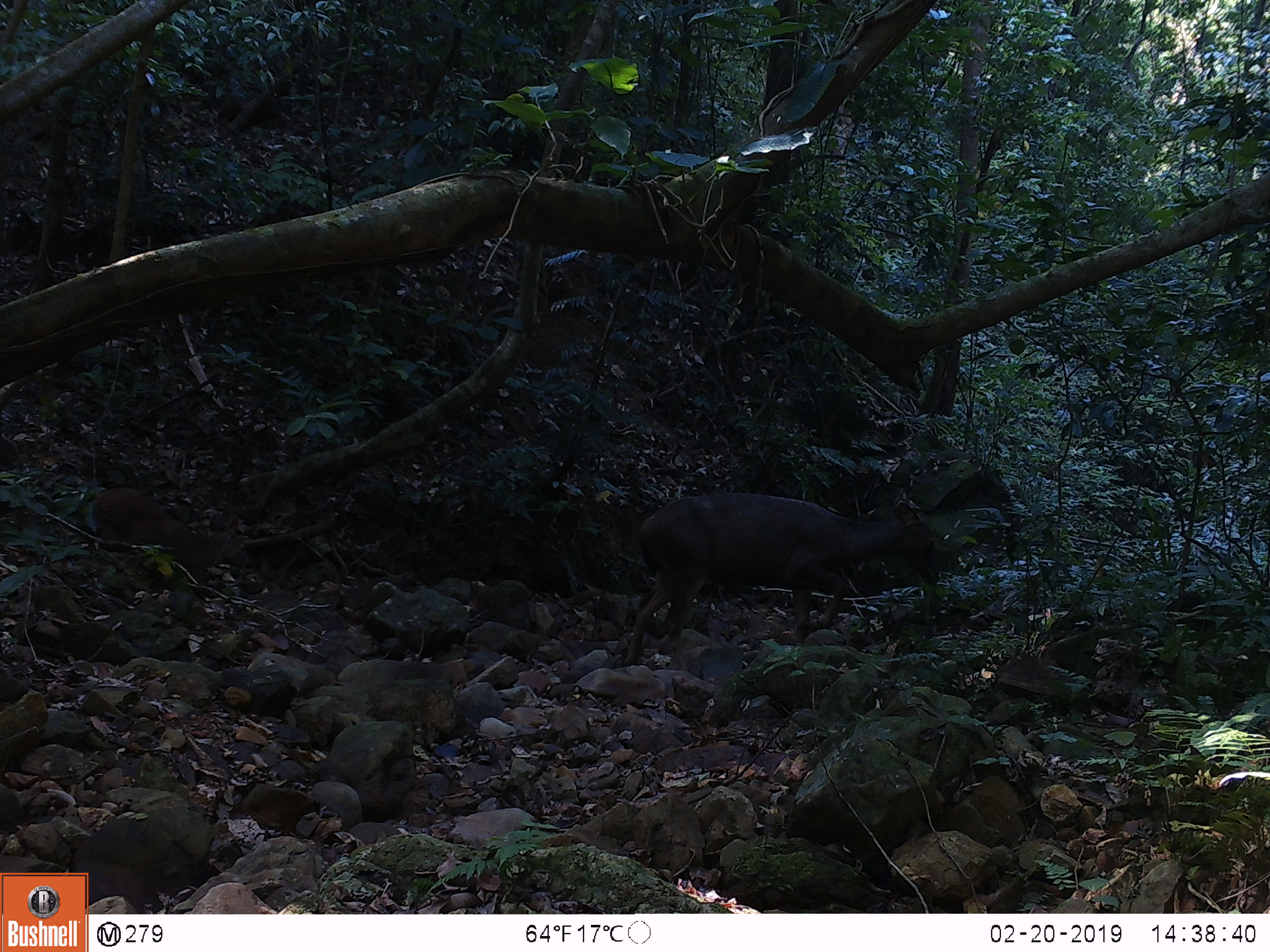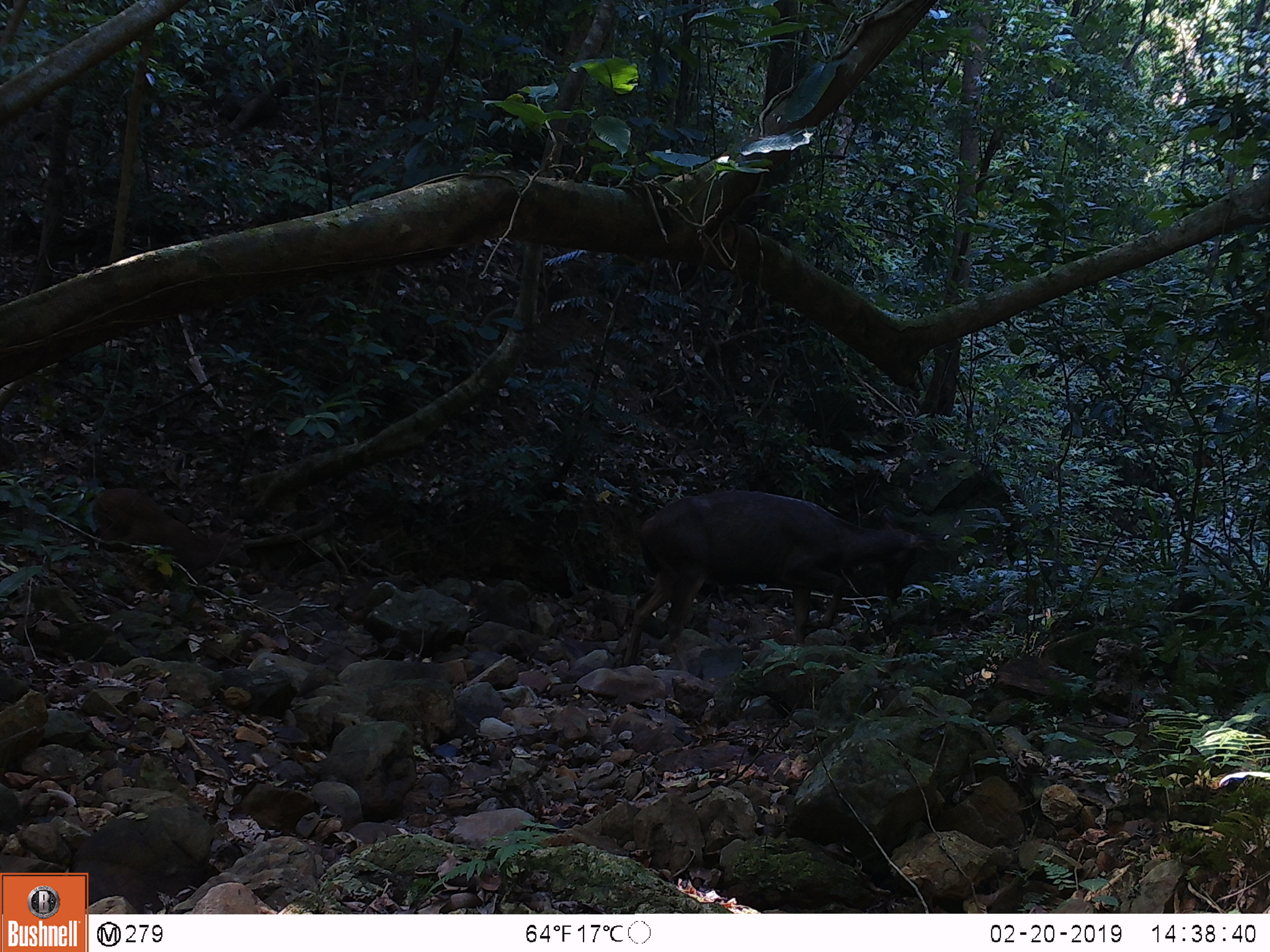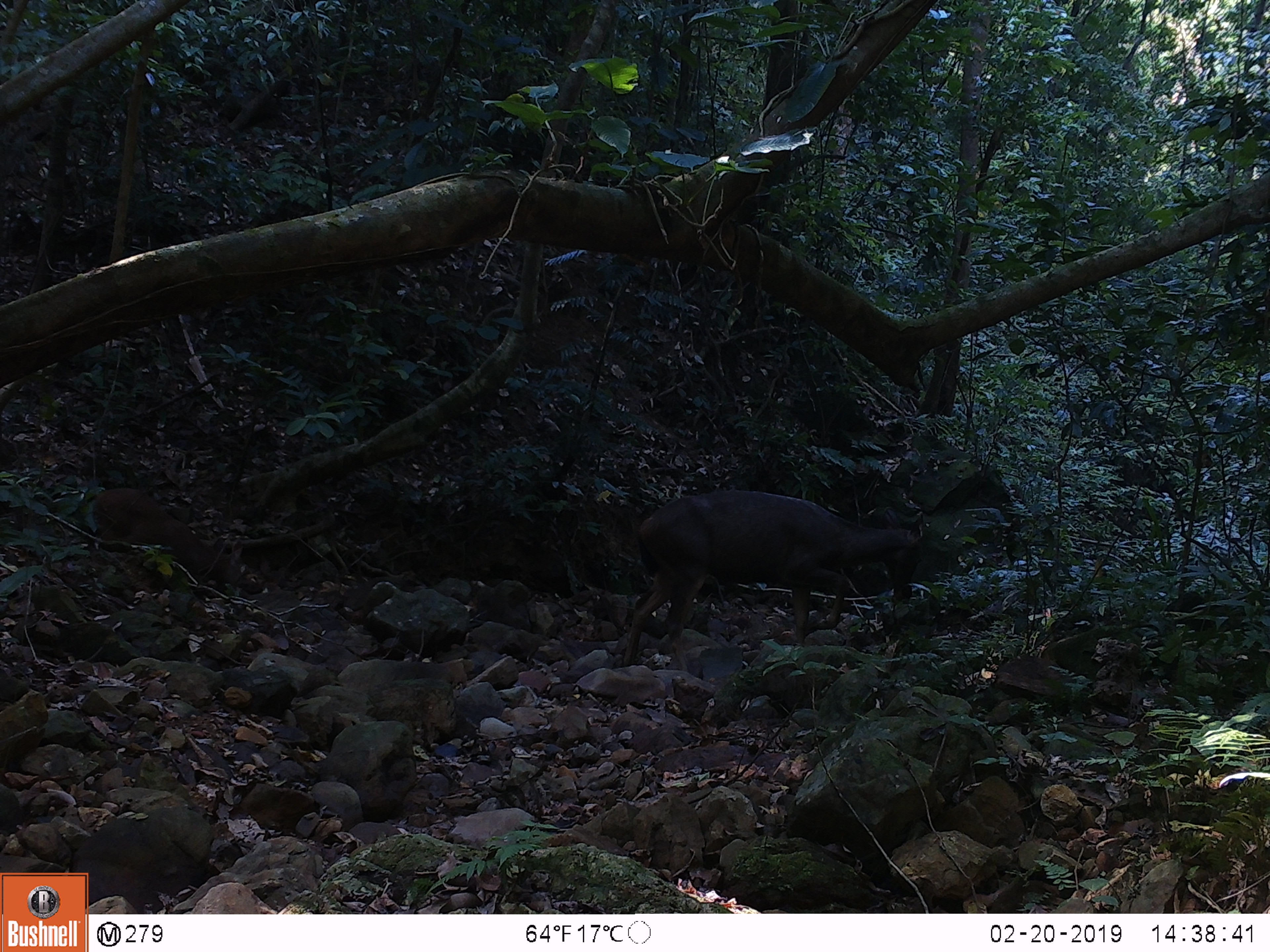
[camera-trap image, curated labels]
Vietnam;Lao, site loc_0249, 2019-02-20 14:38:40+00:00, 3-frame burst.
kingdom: Animalia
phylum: Chordata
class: Mammalia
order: Artiodactyla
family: Cervidae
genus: Rusa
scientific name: Rusa unicolor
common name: sambar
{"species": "sambar (Rusa unicolor)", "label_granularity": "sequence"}